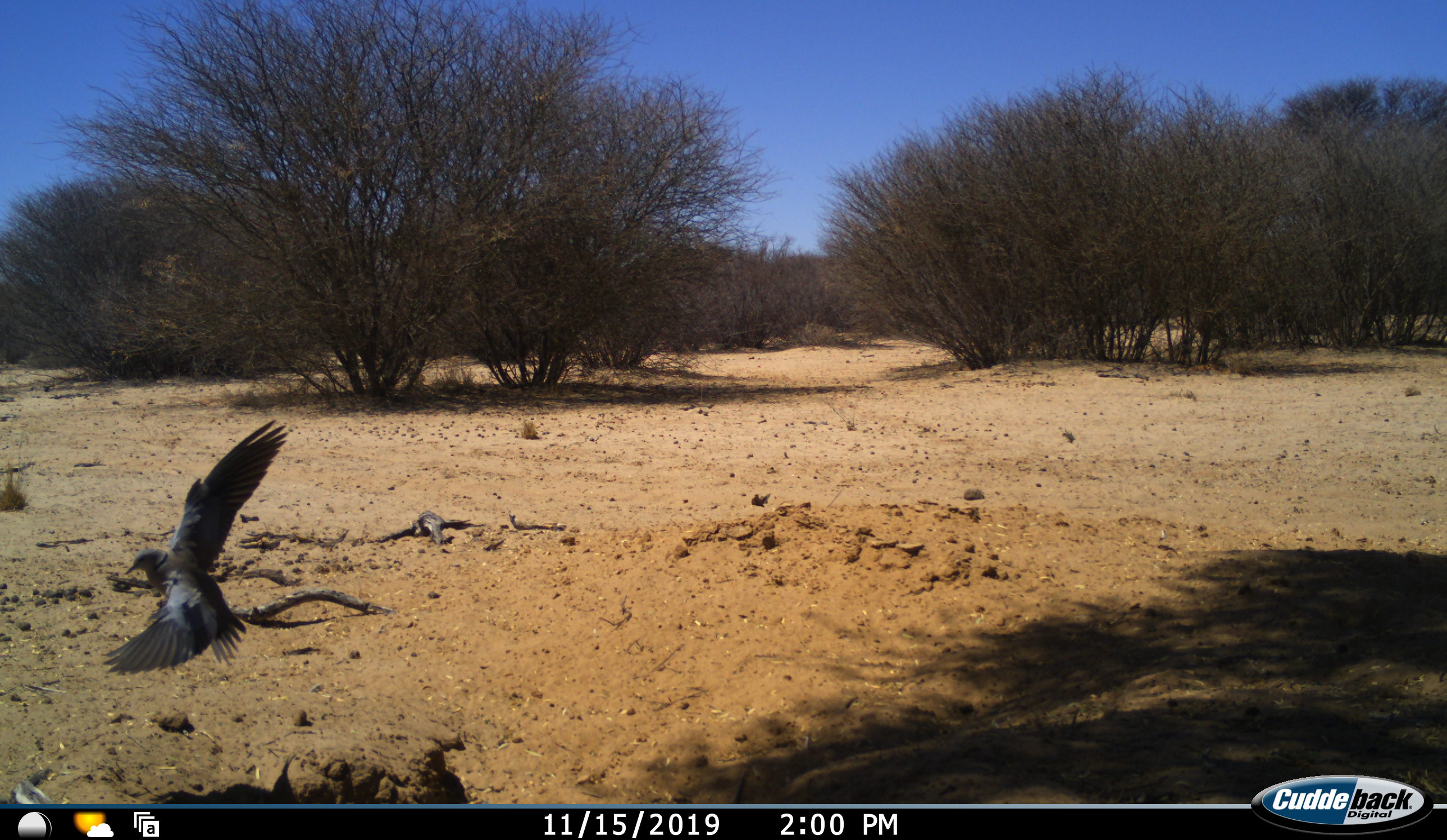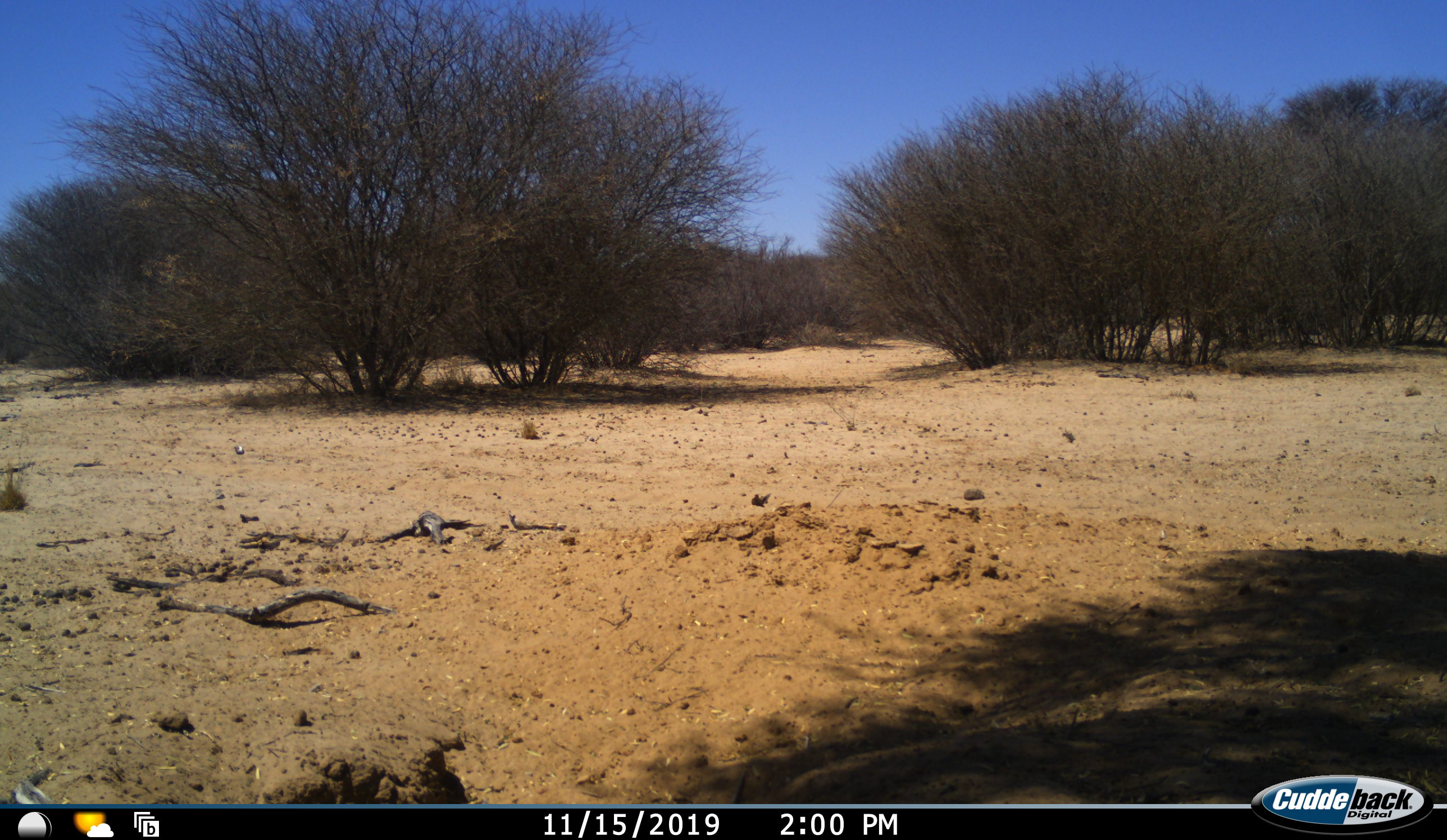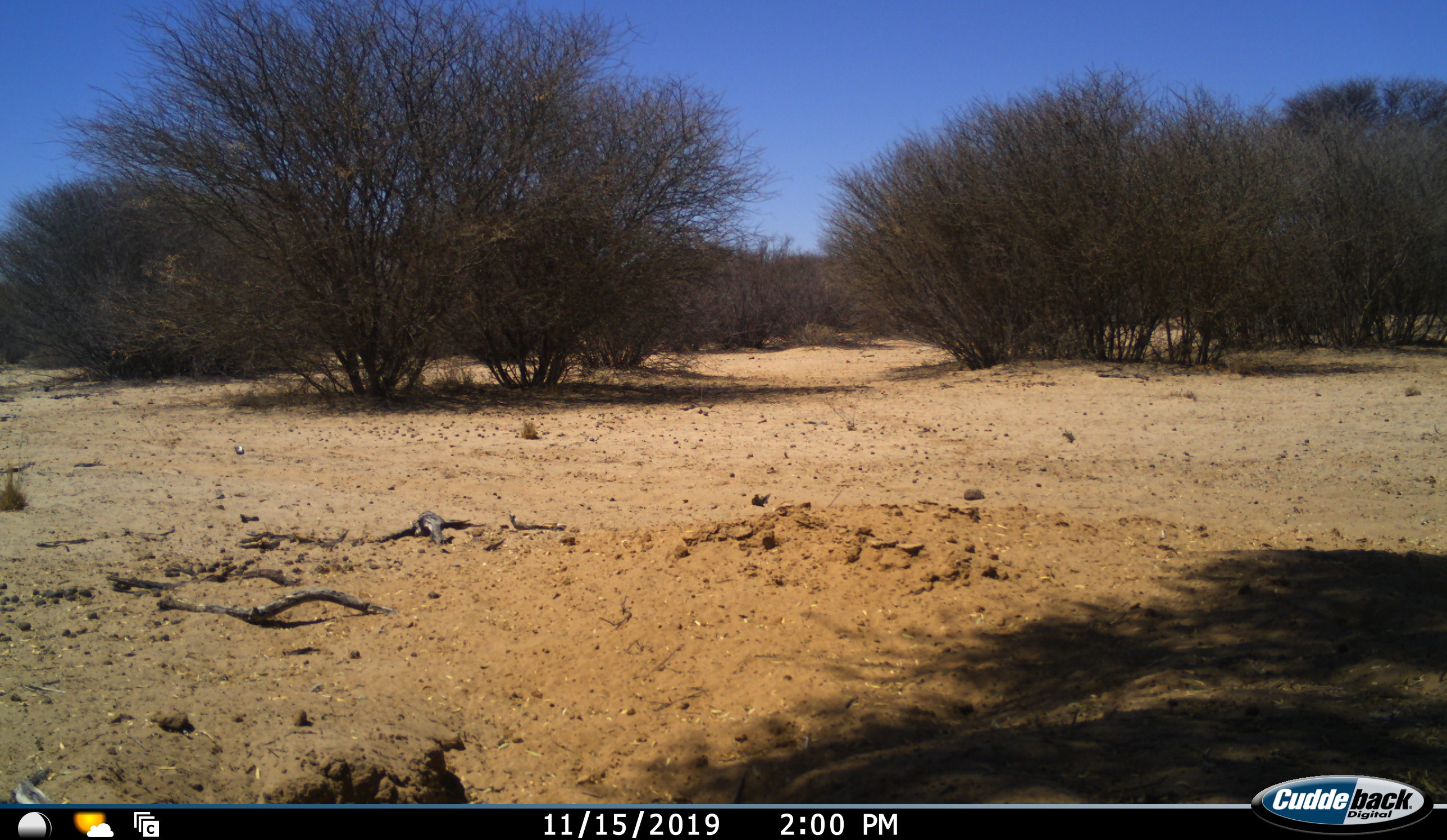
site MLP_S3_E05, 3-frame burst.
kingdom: Animalia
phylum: Chordata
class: Aves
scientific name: Aves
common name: bird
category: birdother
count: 1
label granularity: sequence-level